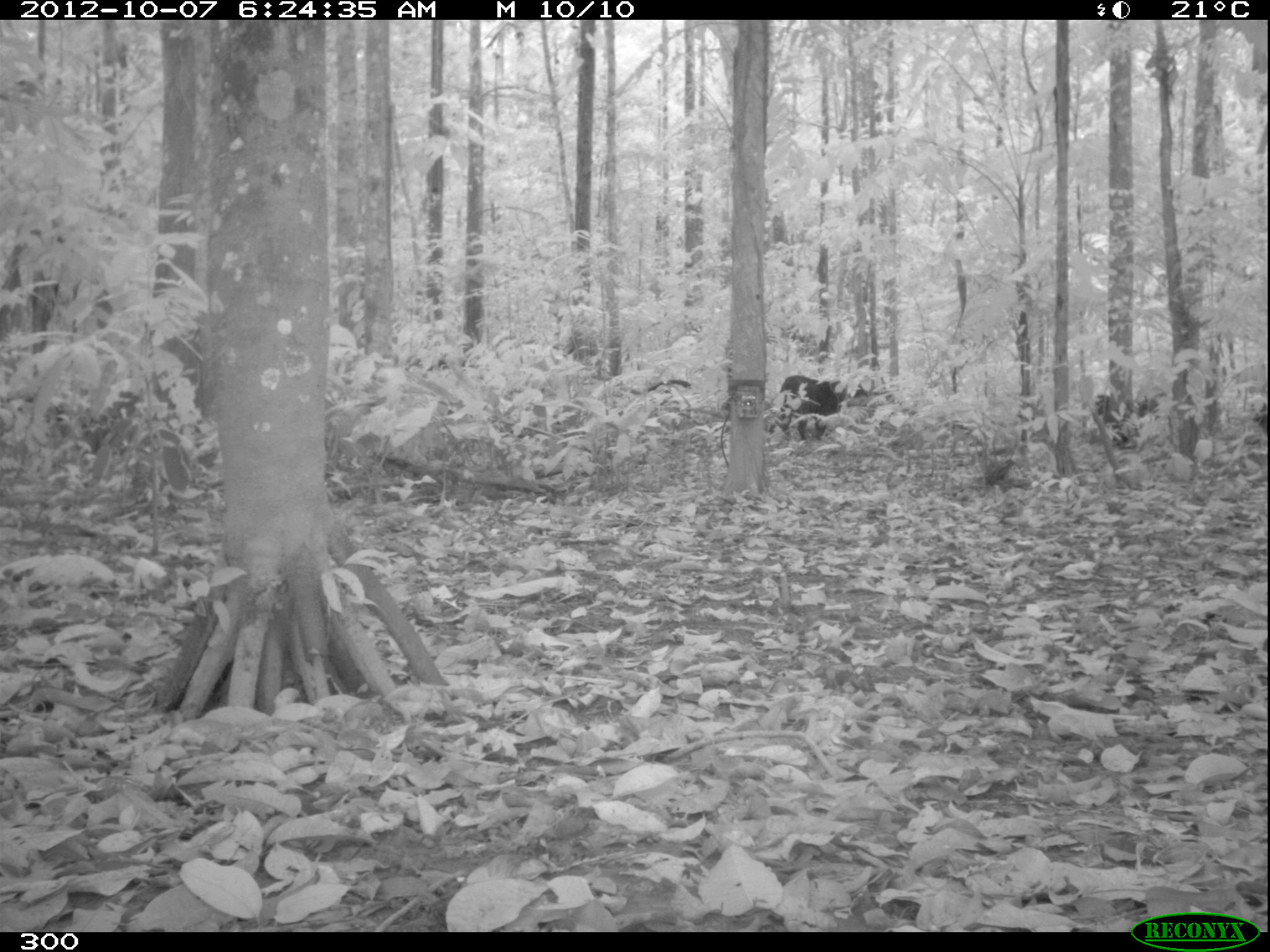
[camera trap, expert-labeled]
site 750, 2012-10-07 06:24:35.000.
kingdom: Animalia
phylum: Chordata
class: Mammalia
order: Artiodactyla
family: Tayassuidae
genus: Tayassu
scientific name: Tayassu pecari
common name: white-lipped peccary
Tayassu pecari (white-lipped peccary).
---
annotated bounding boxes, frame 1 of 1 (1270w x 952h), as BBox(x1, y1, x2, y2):
tayassu pecari: BBox(779, 375, 839, 441)